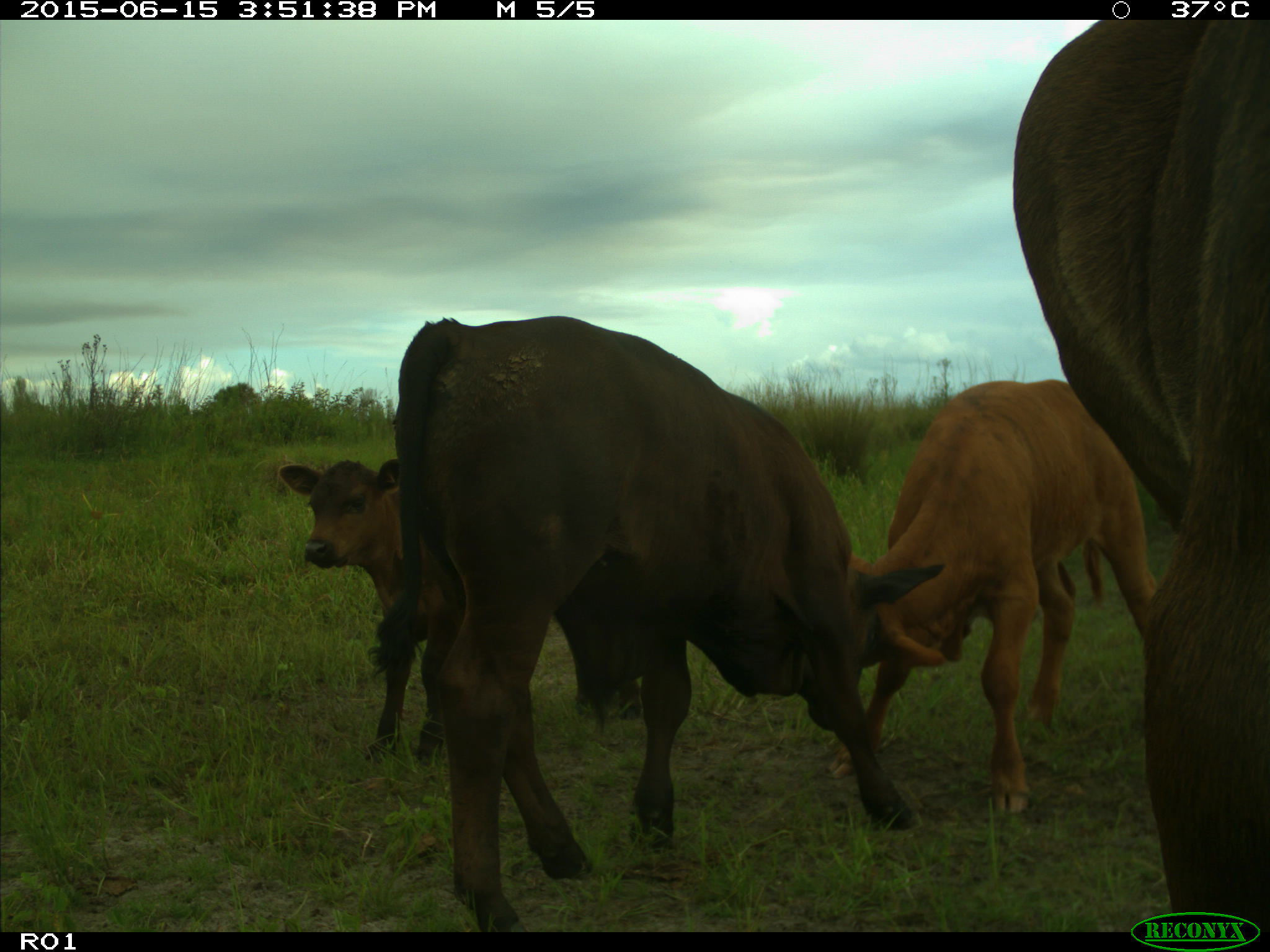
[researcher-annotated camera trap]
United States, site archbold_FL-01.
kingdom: Animalia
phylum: Chordata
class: Mammalia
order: Artiodactyla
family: Bovidae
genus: Bos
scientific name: Bos taurus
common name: domestic cow